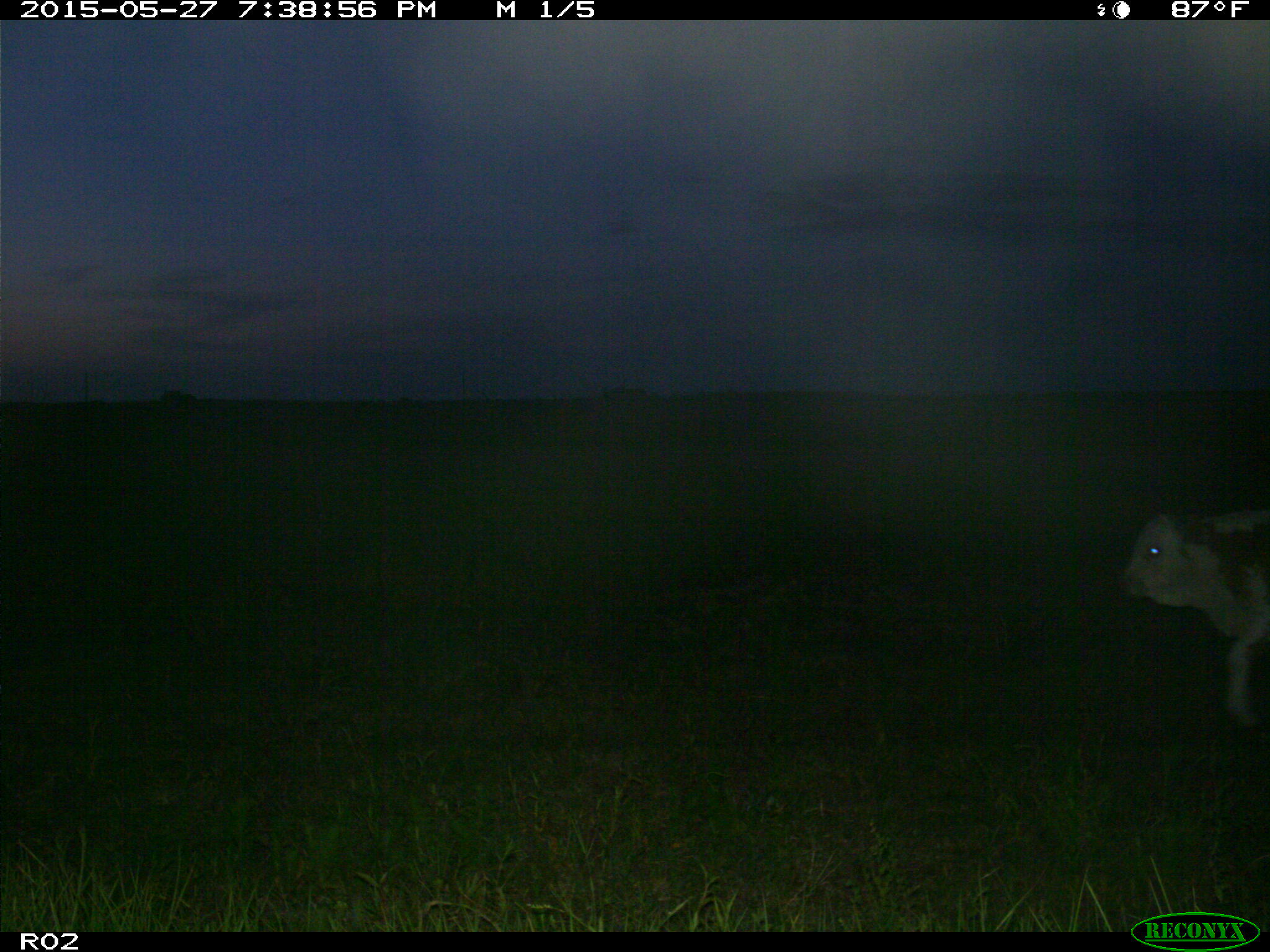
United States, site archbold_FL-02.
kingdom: Animalia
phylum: Chordata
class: Mammalia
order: Artiodactyla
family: Bovidae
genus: Bos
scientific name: Bos taurus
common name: domestic cow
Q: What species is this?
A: Bos taurus (domestic cow).